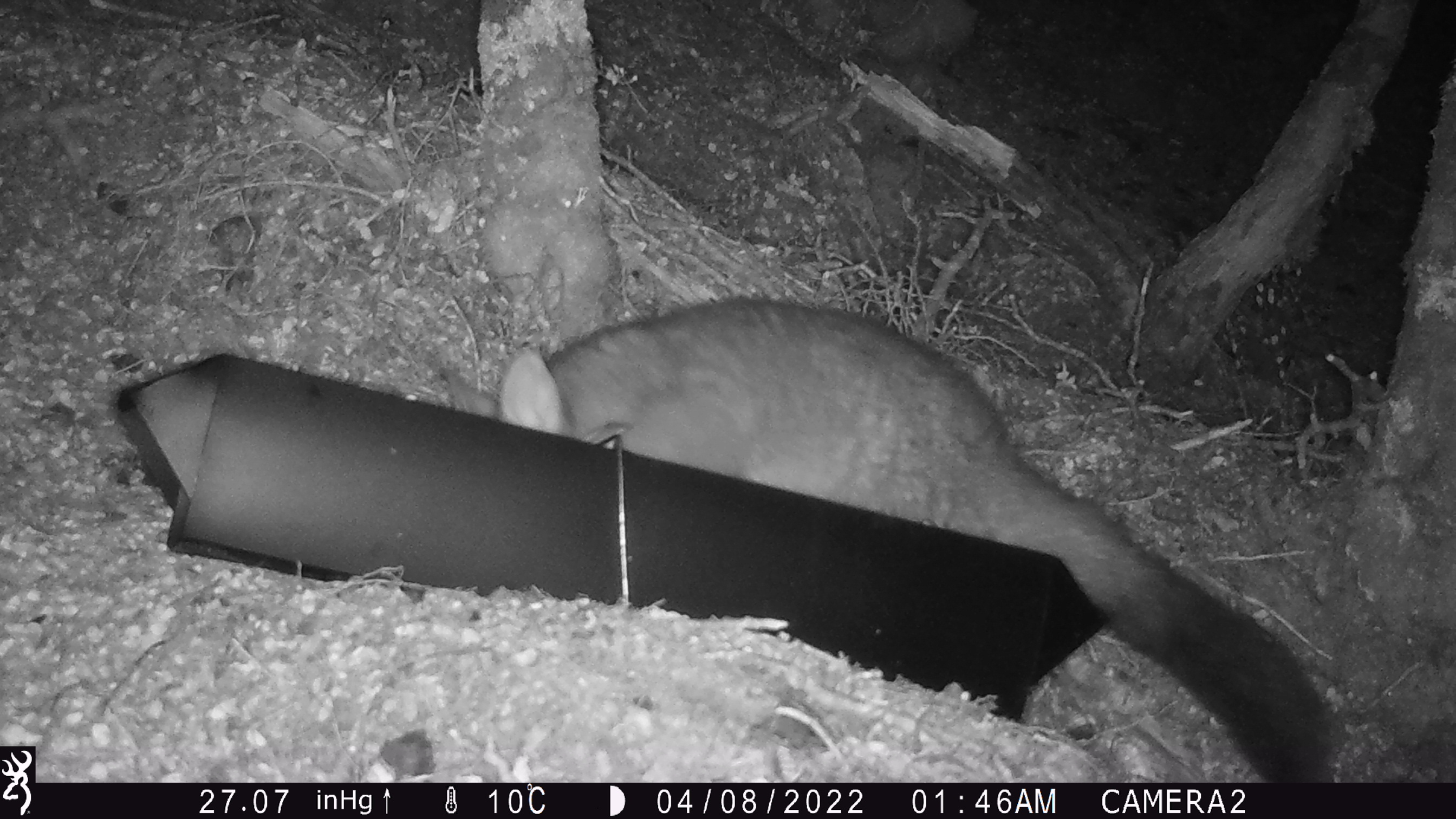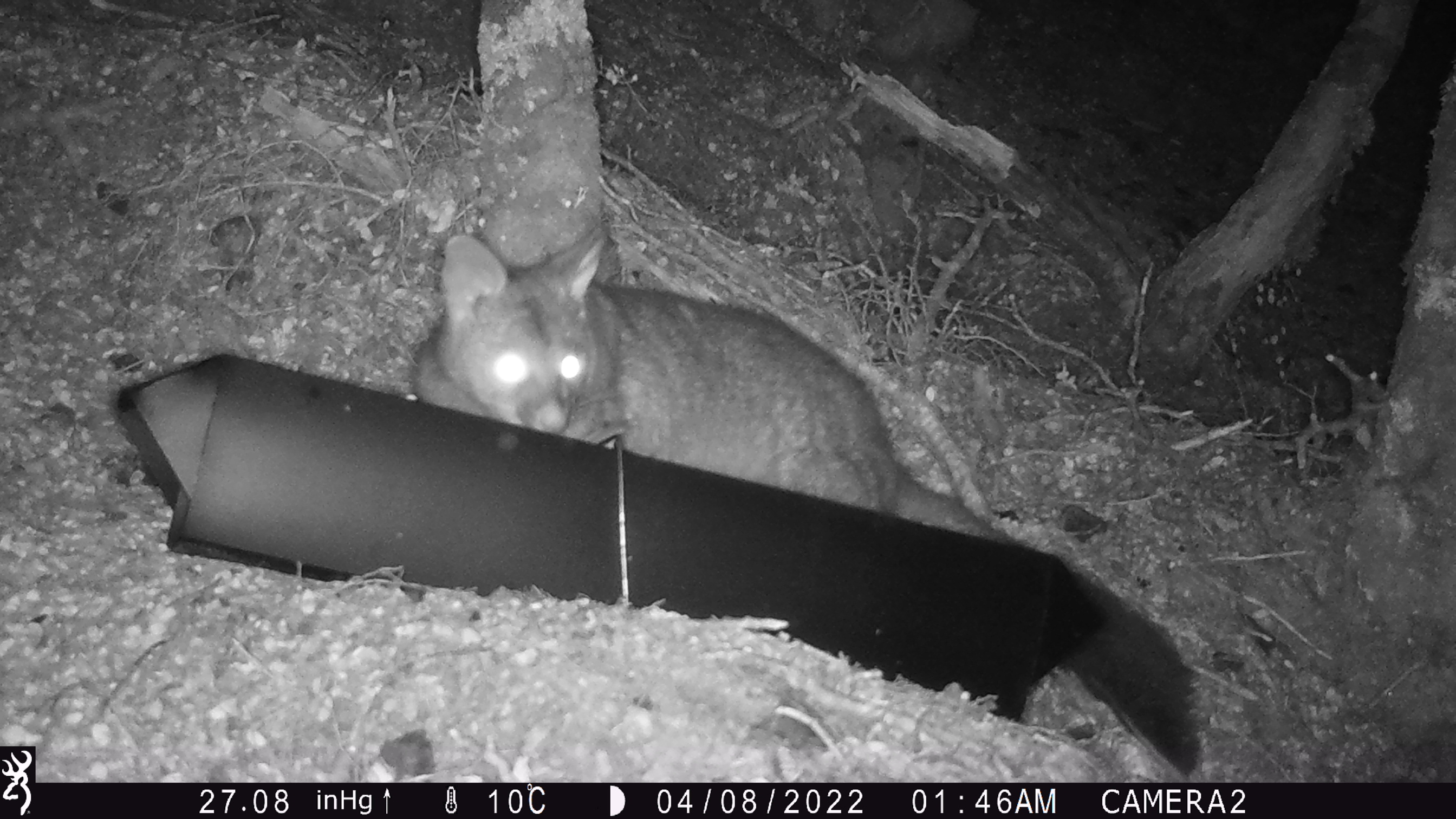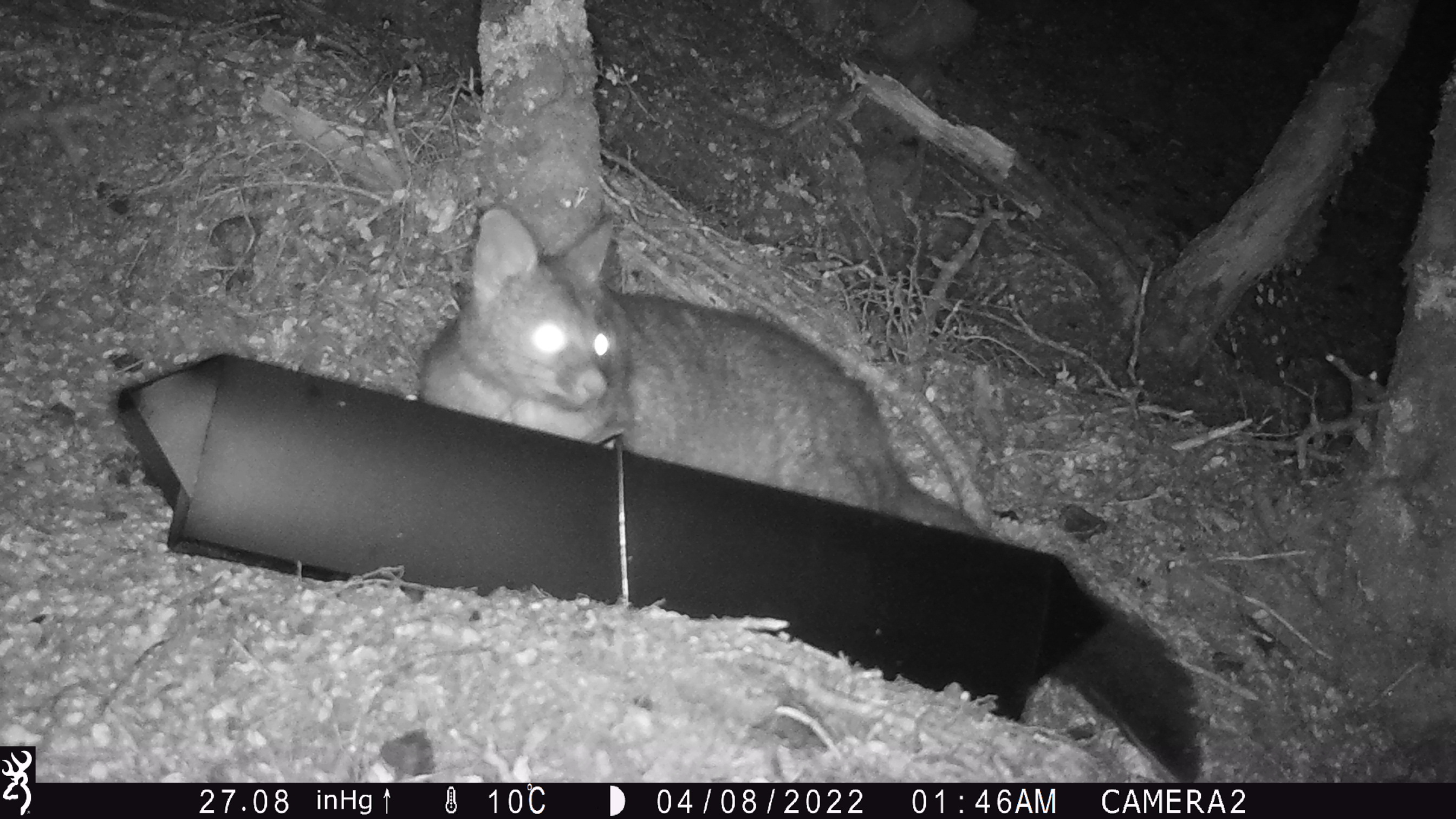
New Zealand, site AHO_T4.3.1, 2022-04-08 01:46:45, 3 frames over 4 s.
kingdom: Animalia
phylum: Chordata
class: Mammalia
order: Diprotodontia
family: Phalangeridae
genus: Trichosurus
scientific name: Trichosurus vulpecula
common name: common brushtail possum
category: possum